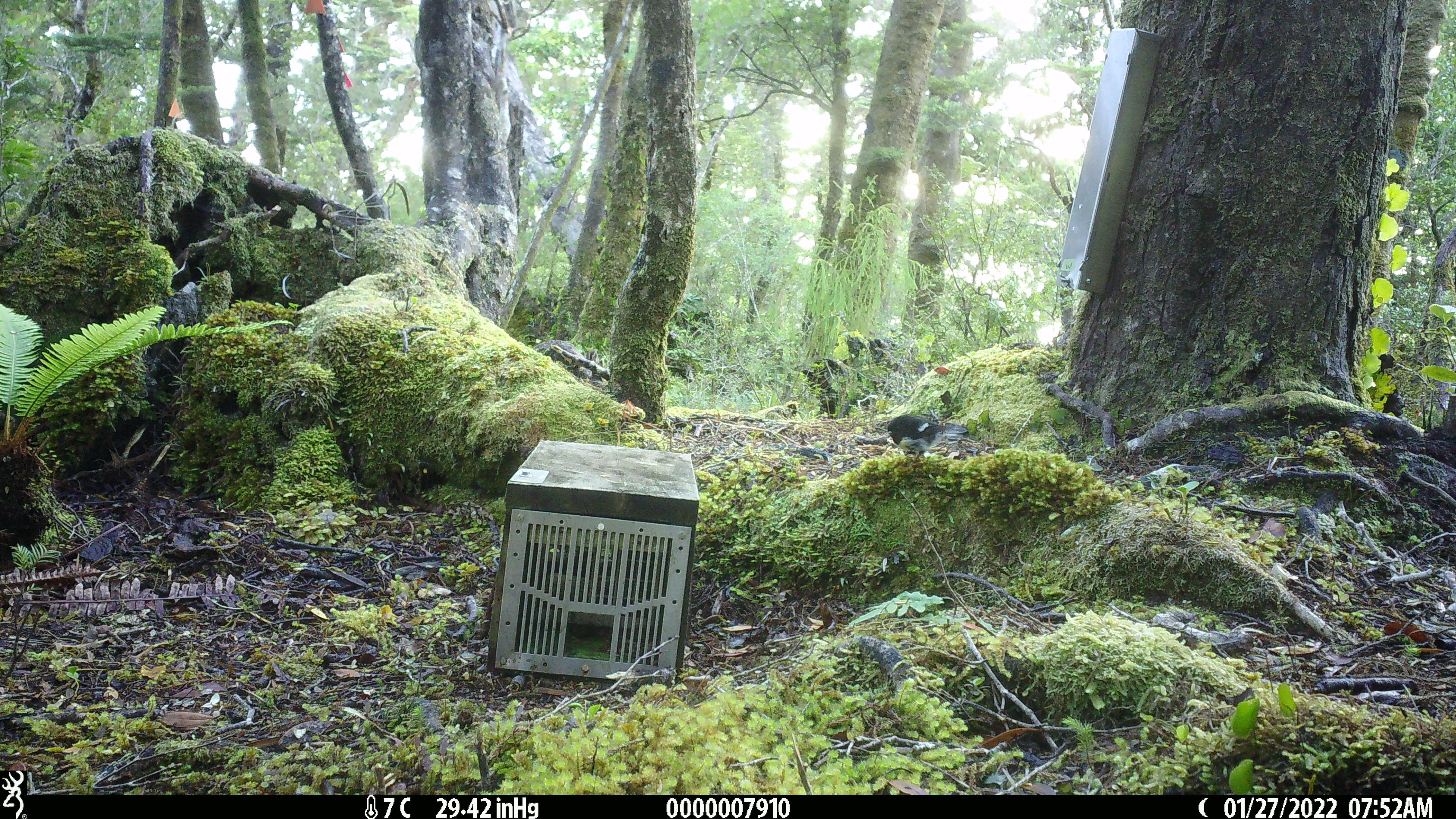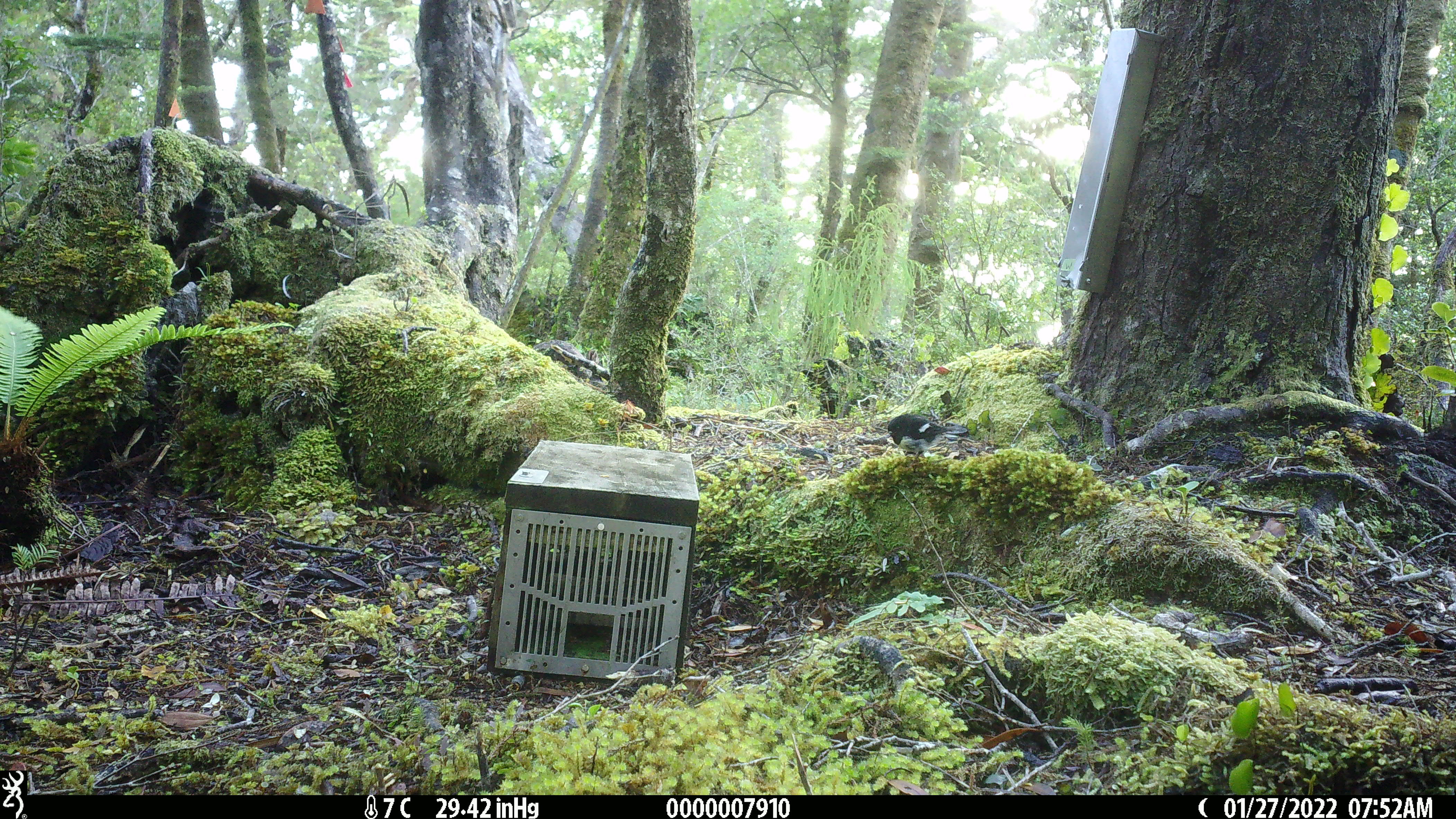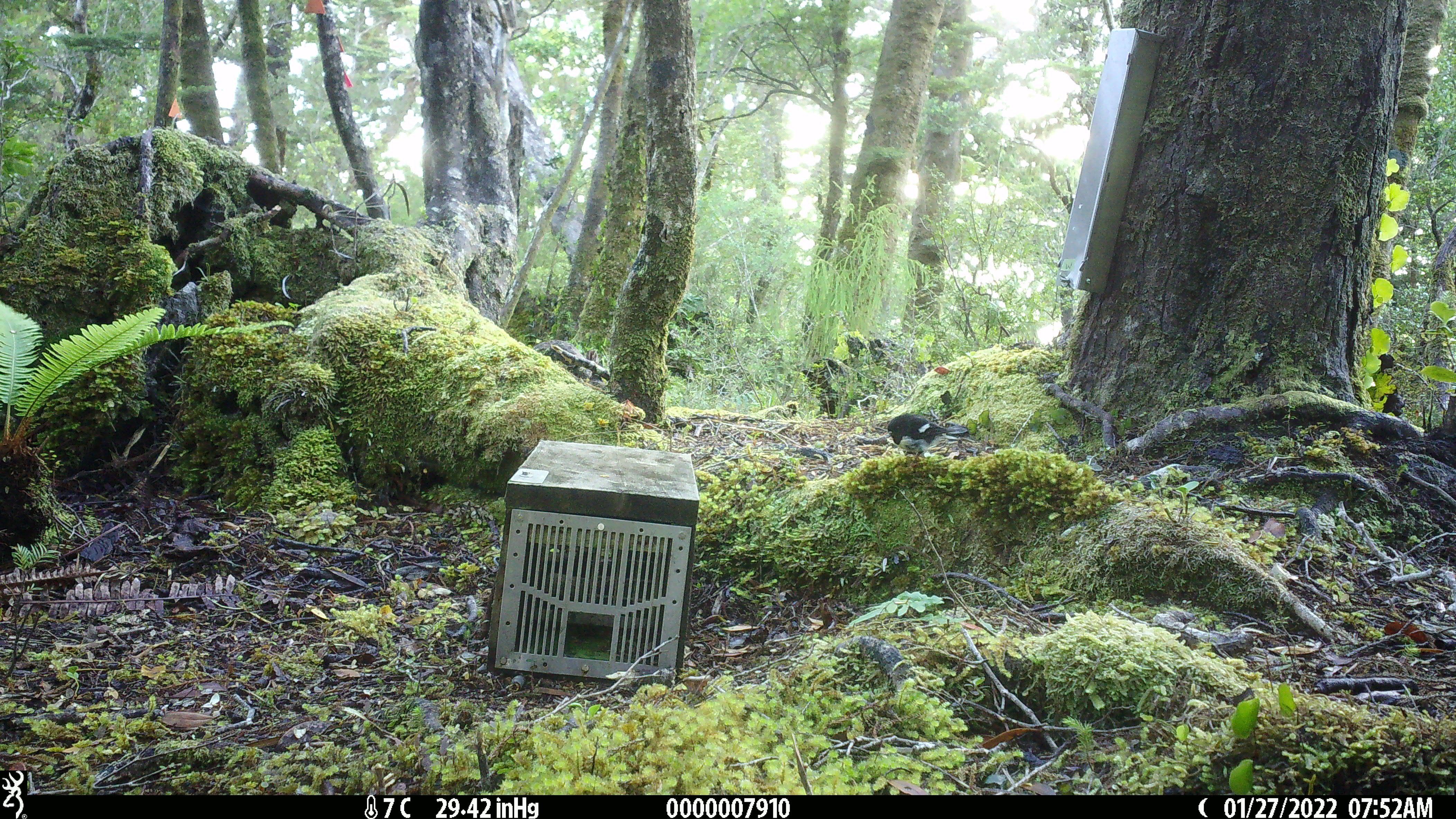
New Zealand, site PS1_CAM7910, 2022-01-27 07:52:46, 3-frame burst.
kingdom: Animalia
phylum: Chordata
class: Aves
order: Passeriformes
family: Petroicidae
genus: Petroica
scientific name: Petroica macrocephala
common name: tomtit